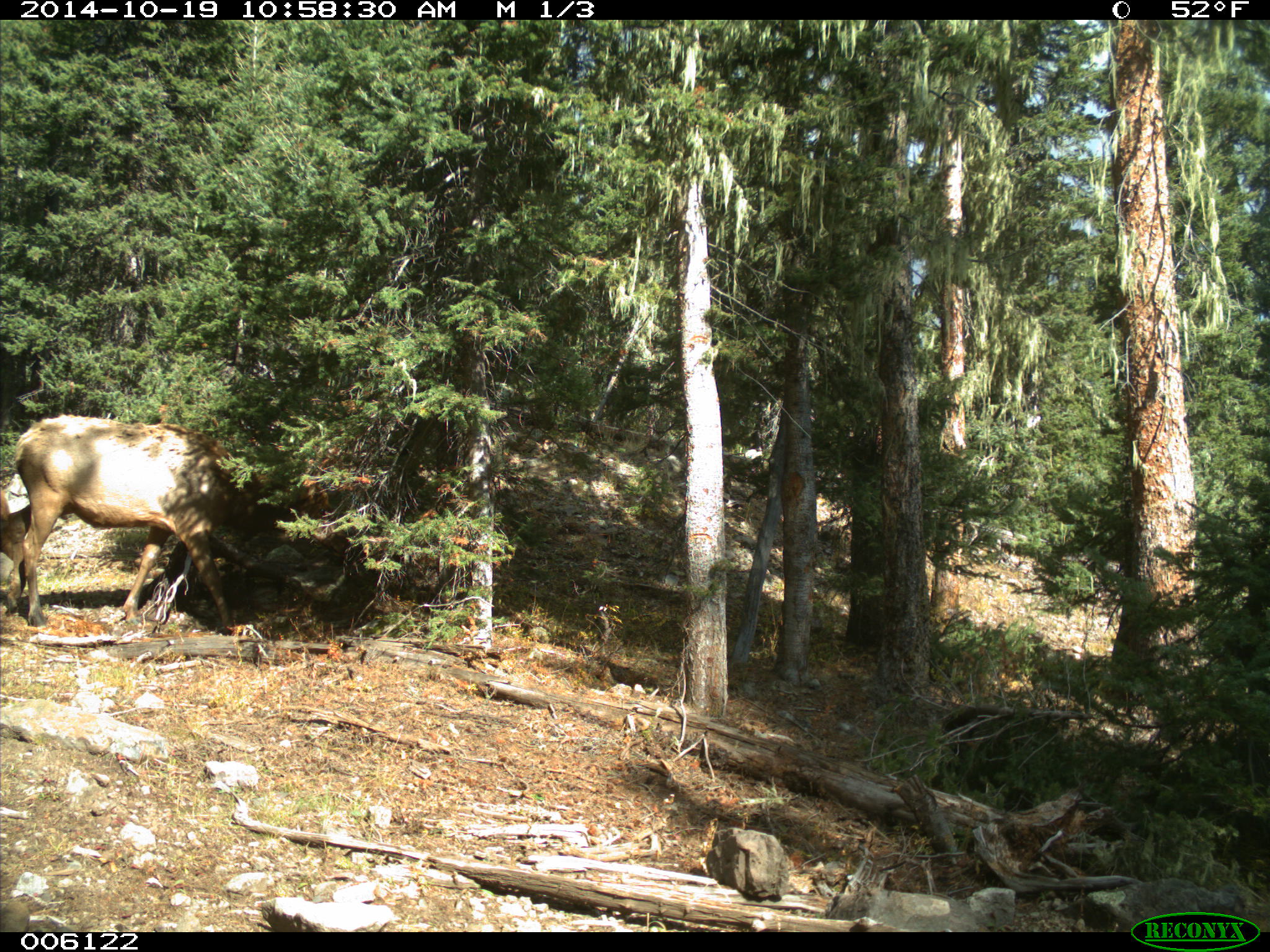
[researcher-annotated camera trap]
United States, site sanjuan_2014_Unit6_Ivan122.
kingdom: Animalia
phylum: Chordata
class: Mammalia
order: Artiodactyla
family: Cervidae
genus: Cervus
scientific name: Cervus elaphus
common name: red deer